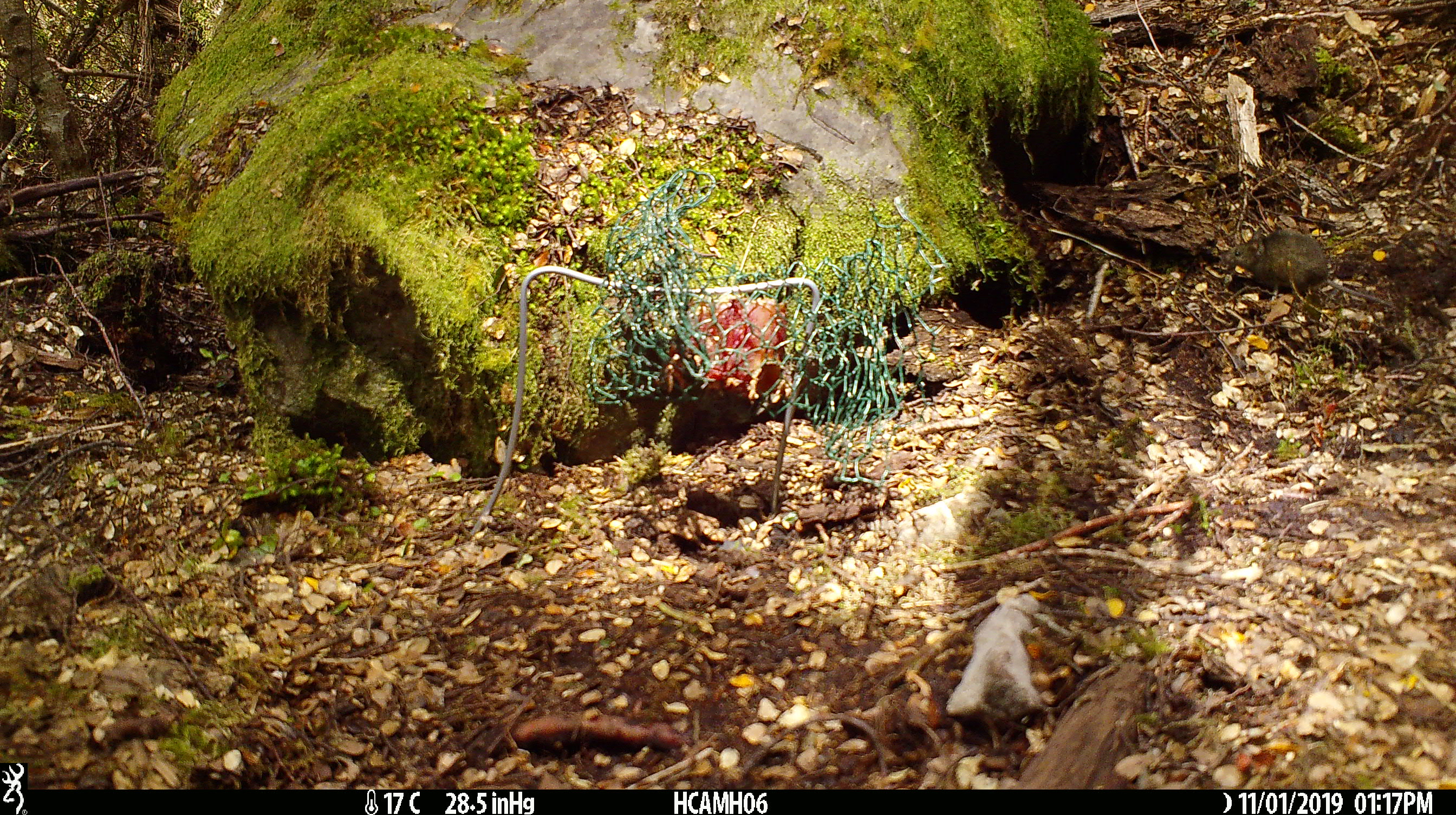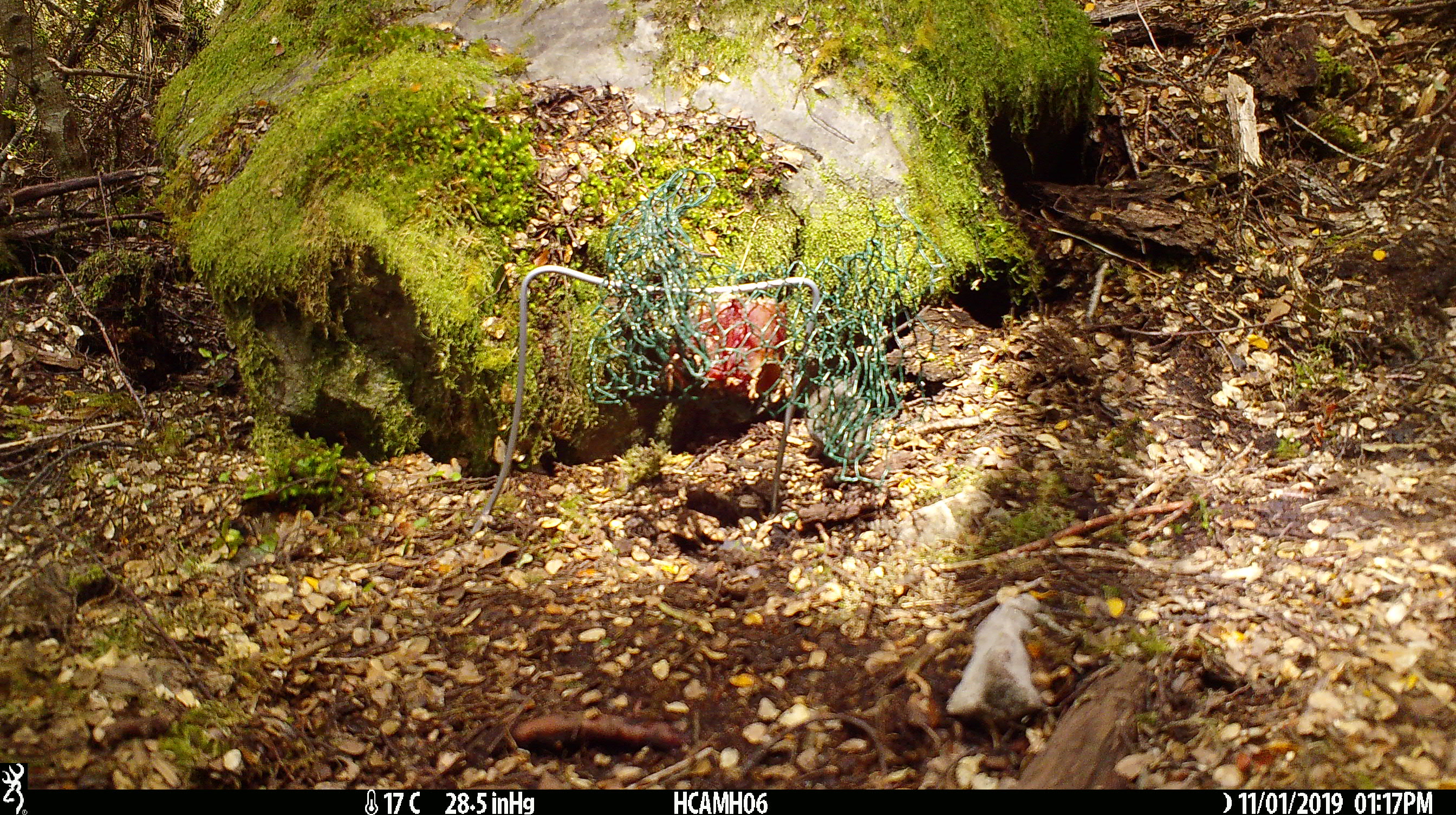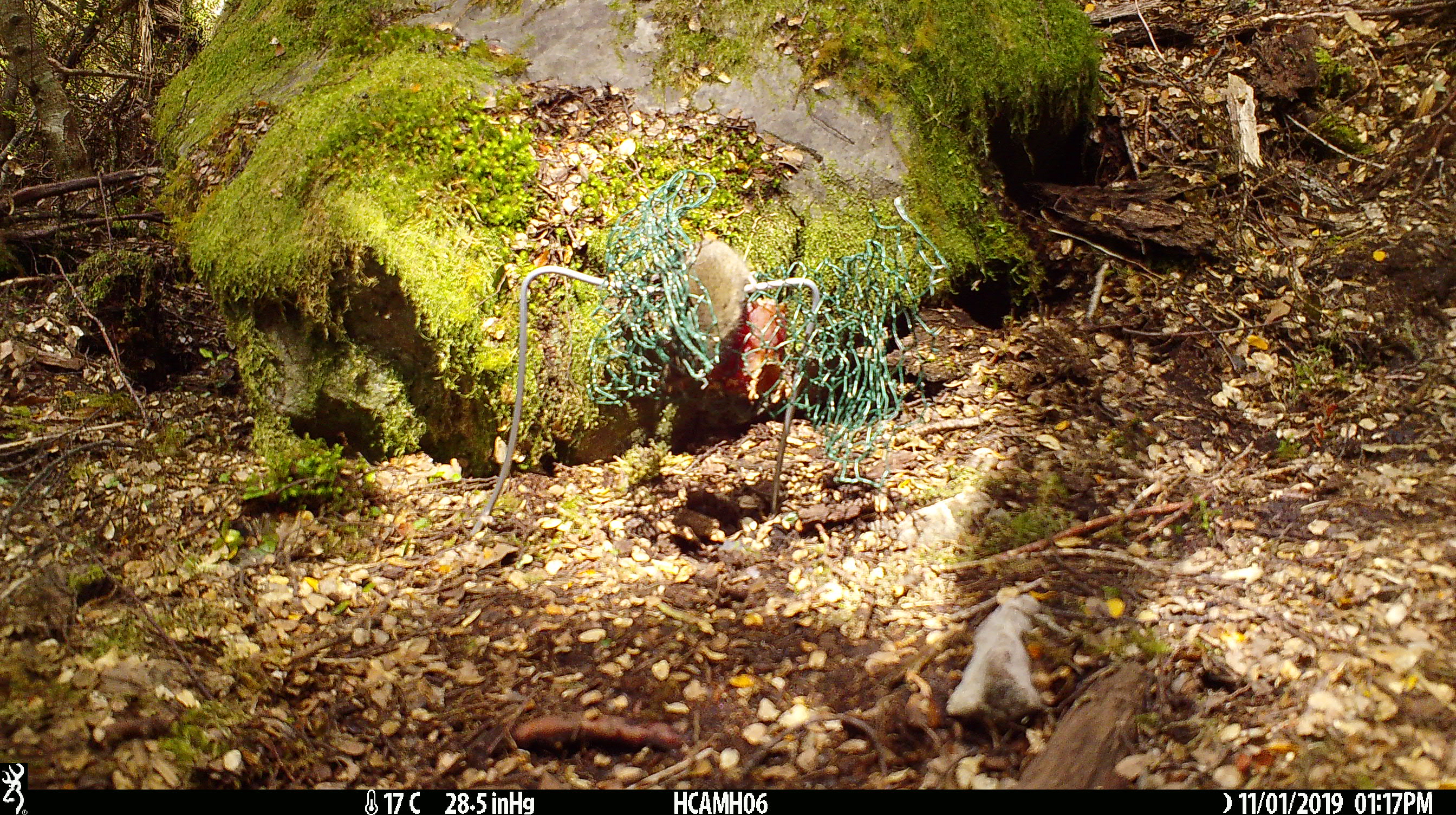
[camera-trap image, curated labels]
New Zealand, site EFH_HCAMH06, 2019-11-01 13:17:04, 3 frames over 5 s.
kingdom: Animalia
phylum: Chordata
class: Mammalia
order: Rodentia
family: Muridae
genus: Mus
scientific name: Mus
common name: mouse